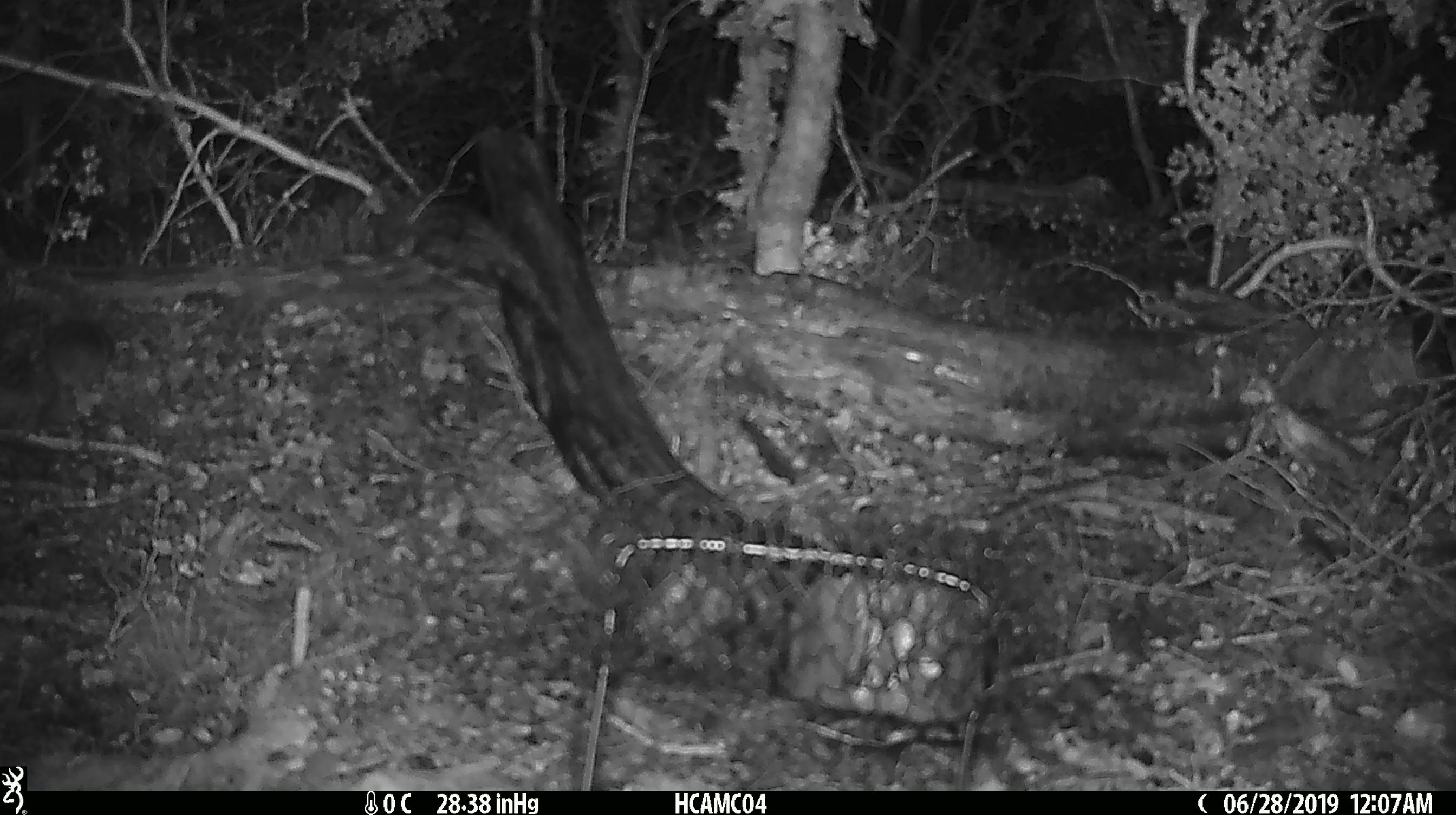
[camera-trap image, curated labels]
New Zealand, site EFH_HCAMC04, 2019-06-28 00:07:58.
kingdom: Animalia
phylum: Chordata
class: Mammalia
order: Rodentia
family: Muridae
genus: Mus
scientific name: Mus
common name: mouse